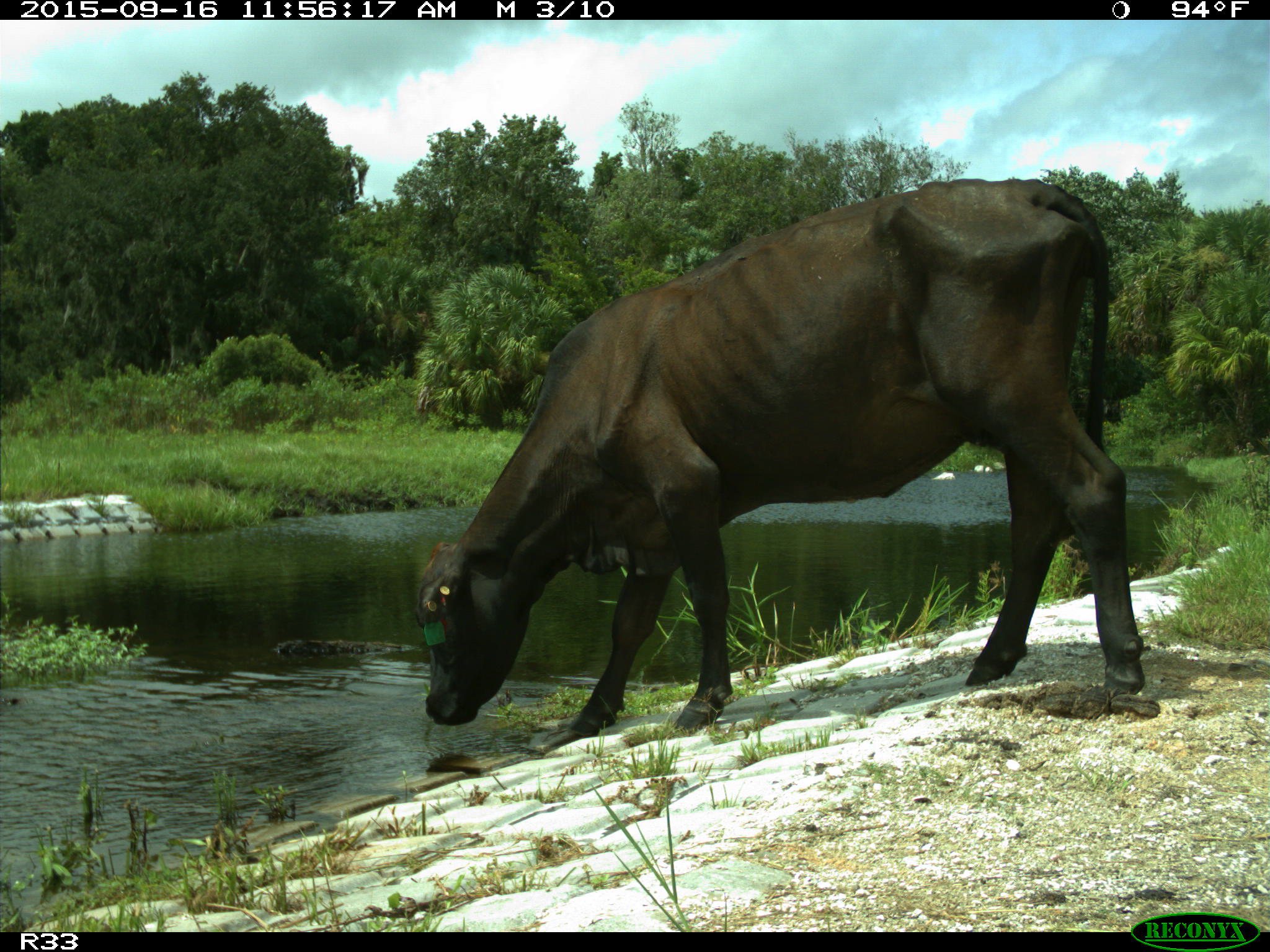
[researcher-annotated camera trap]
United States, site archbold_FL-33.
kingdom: Animalia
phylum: Chordata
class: Mammalia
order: Artiodactyla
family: Bovidae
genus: Bos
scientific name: Bos taurus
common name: domestic cow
Bos taurus (domestic cow).